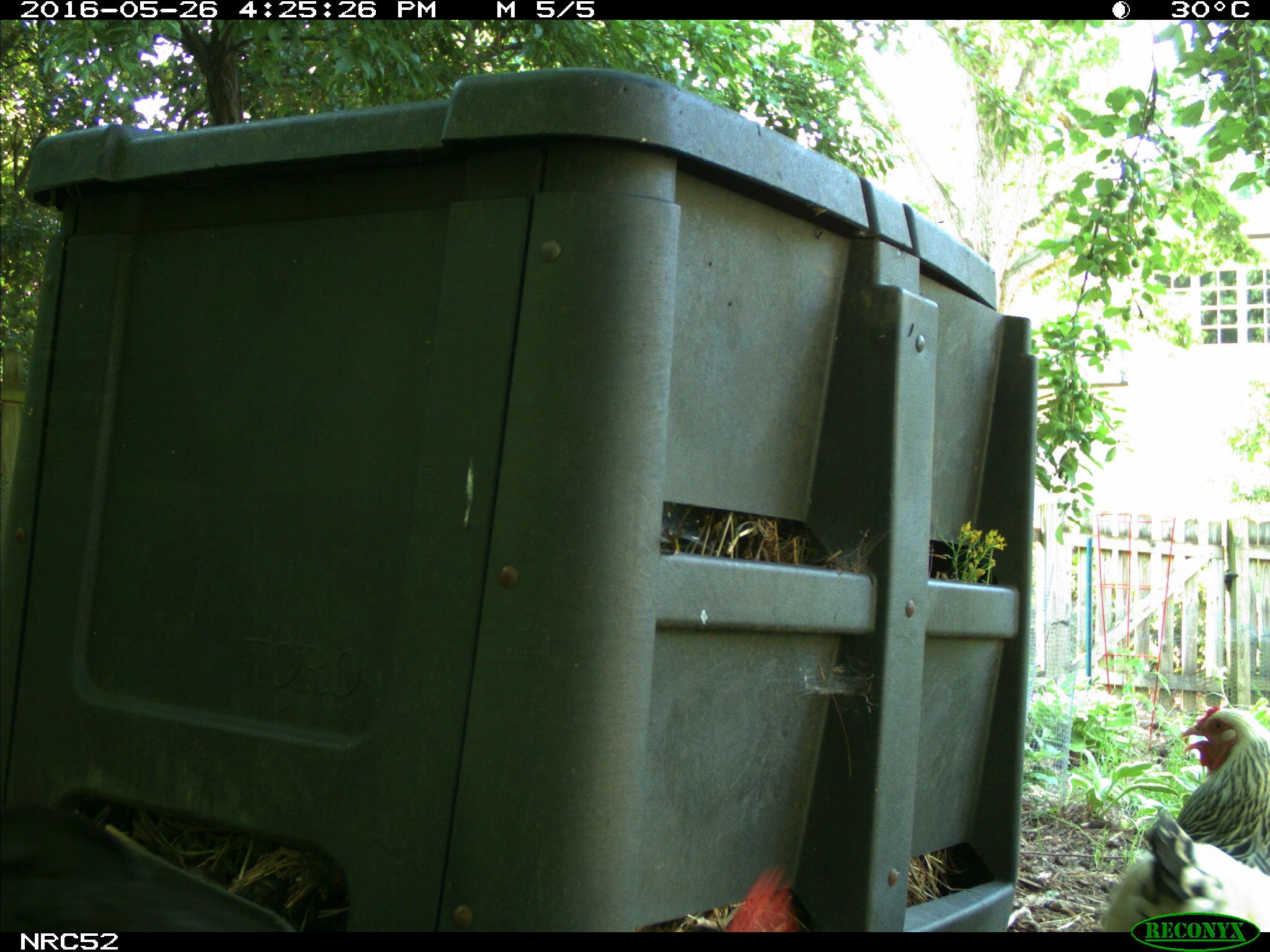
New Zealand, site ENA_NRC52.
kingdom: Animalia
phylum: Chordata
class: Aves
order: Galliformes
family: Phasianidae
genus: Gallus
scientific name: Gallus gallus domesticus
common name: chicken